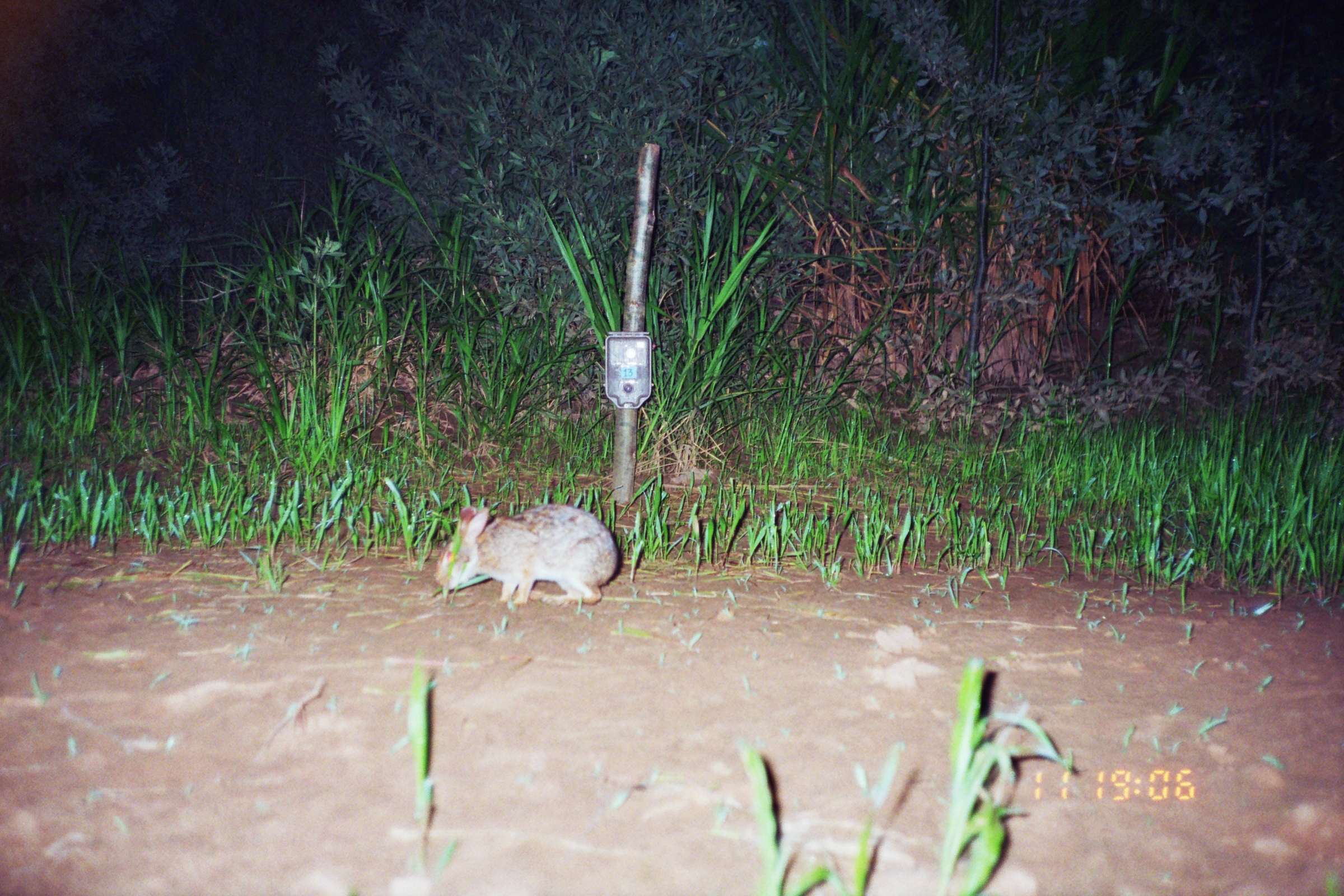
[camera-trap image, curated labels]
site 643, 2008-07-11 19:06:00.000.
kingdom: Animalia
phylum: Chordata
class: Mammalia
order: Lagomorpha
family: Leporidae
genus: Sylvilagus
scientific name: Sylvilagus brasiliensis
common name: tapeti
Sylvilagus brasiliensis (tapeti).